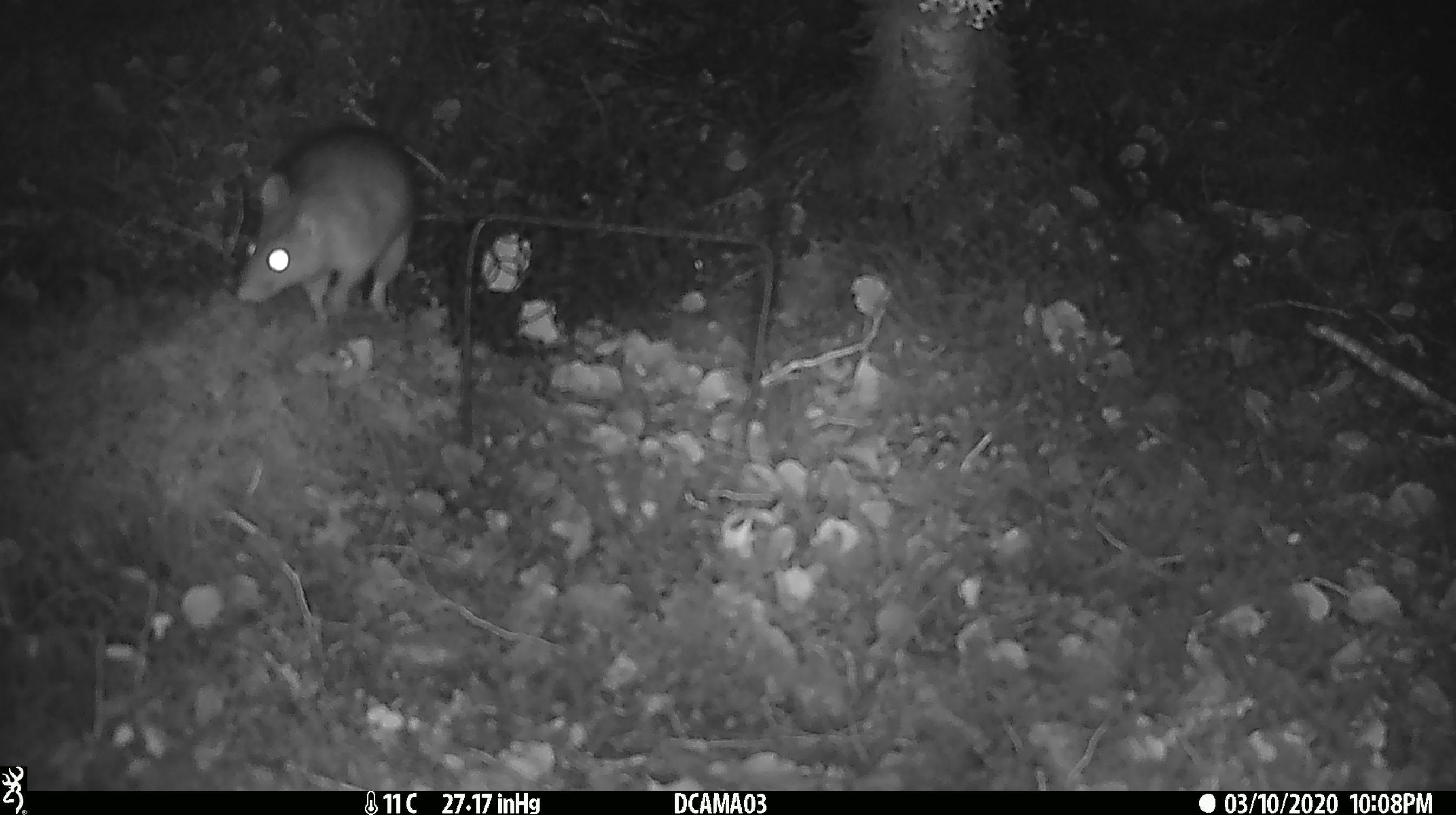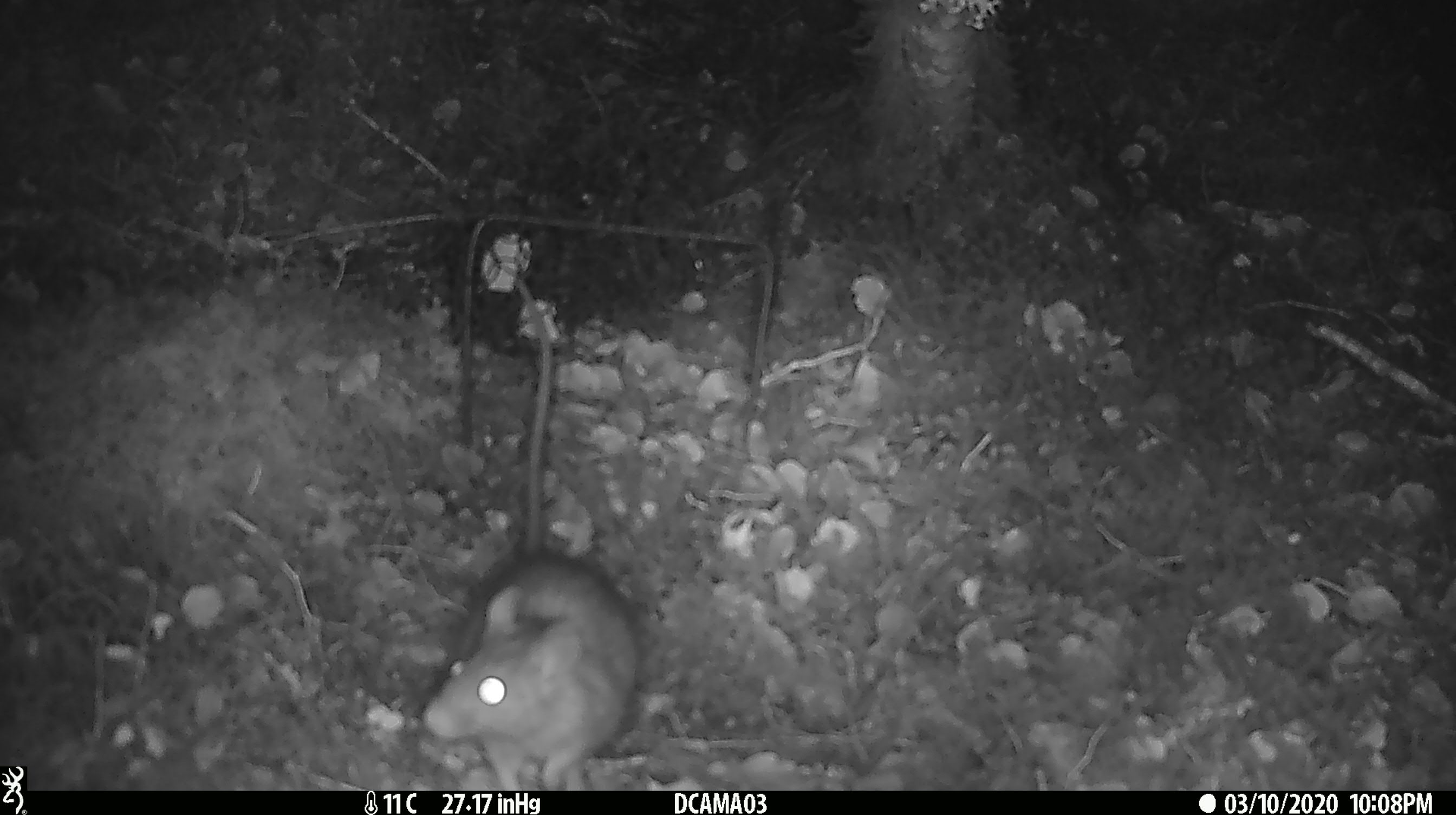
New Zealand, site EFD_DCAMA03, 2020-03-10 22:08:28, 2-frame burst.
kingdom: Animalia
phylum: Chordata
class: Mammalia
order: Rodentia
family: Muridae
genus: Rattus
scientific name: Rattus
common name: rat